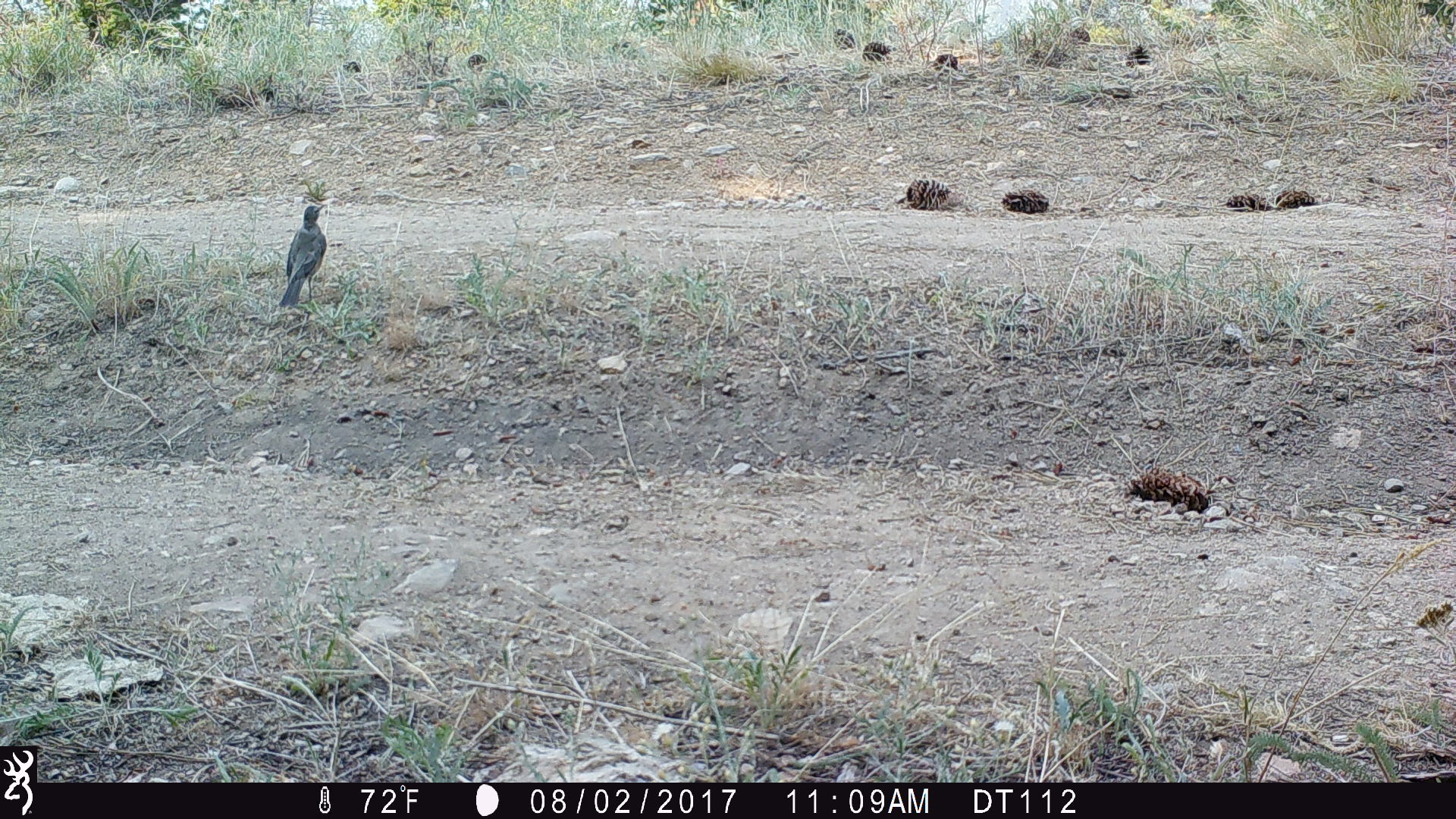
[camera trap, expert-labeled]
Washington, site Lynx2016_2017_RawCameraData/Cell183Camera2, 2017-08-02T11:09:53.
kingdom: Animalia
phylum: Chordata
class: Aves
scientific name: Aves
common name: birds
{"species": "Aves (birds)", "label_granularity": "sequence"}